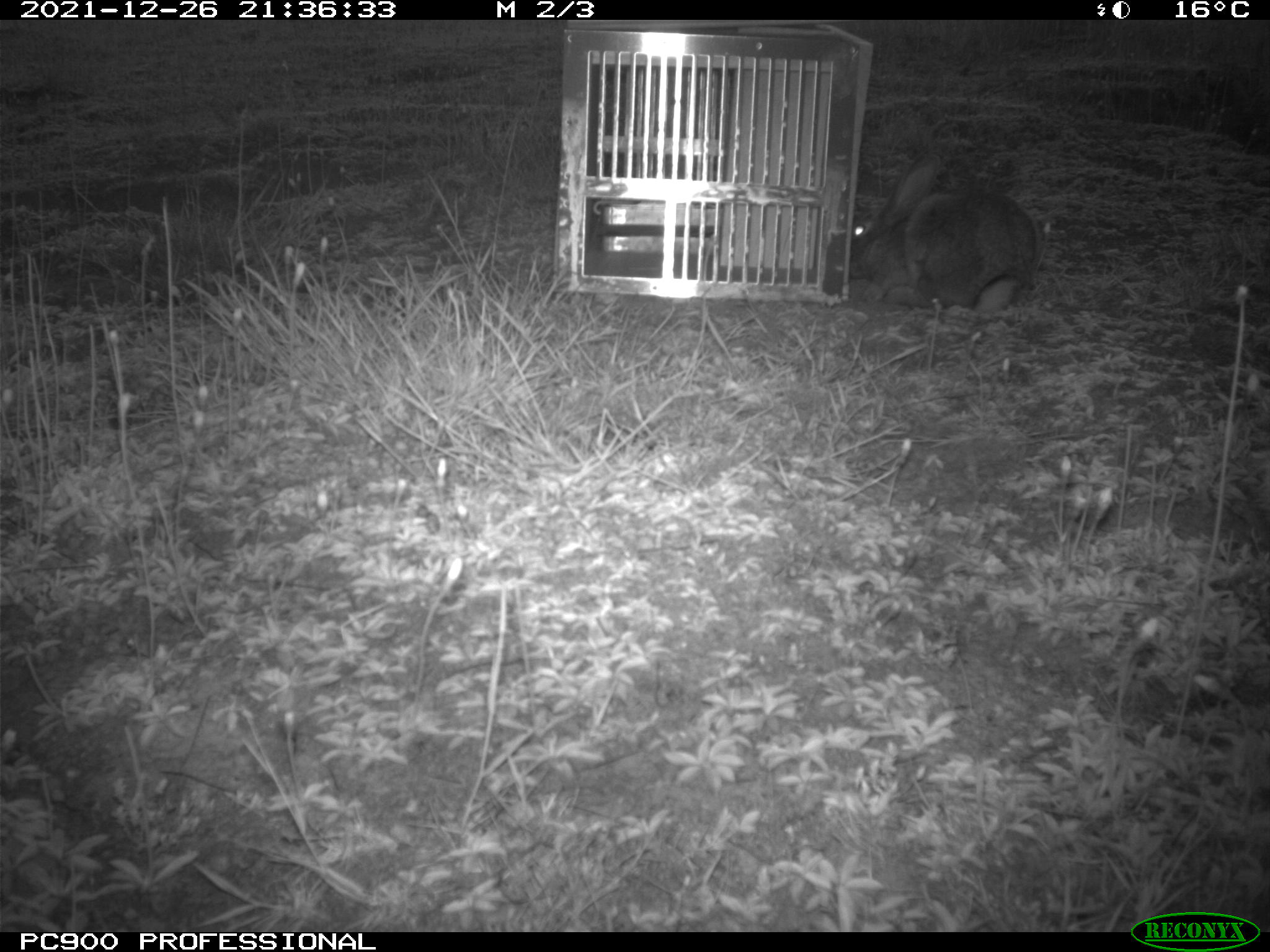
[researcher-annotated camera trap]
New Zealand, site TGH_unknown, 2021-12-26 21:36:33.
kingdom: Animalia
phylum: Chordata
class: Mammalia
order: Lagomorpha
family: Leporidae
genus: Oryctolagus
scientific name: Oryctolagus cuniculus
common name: european rabbit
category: rabbit